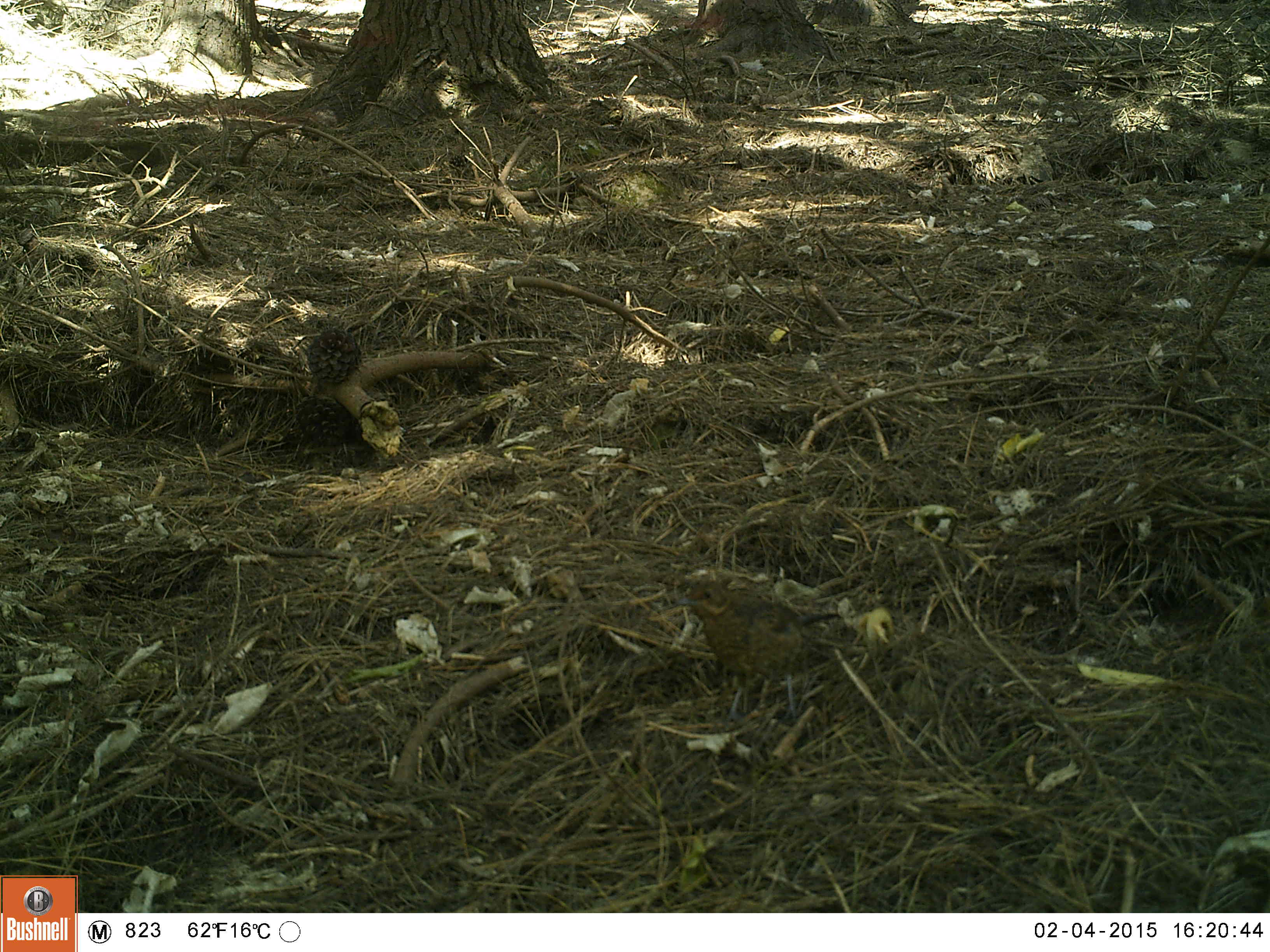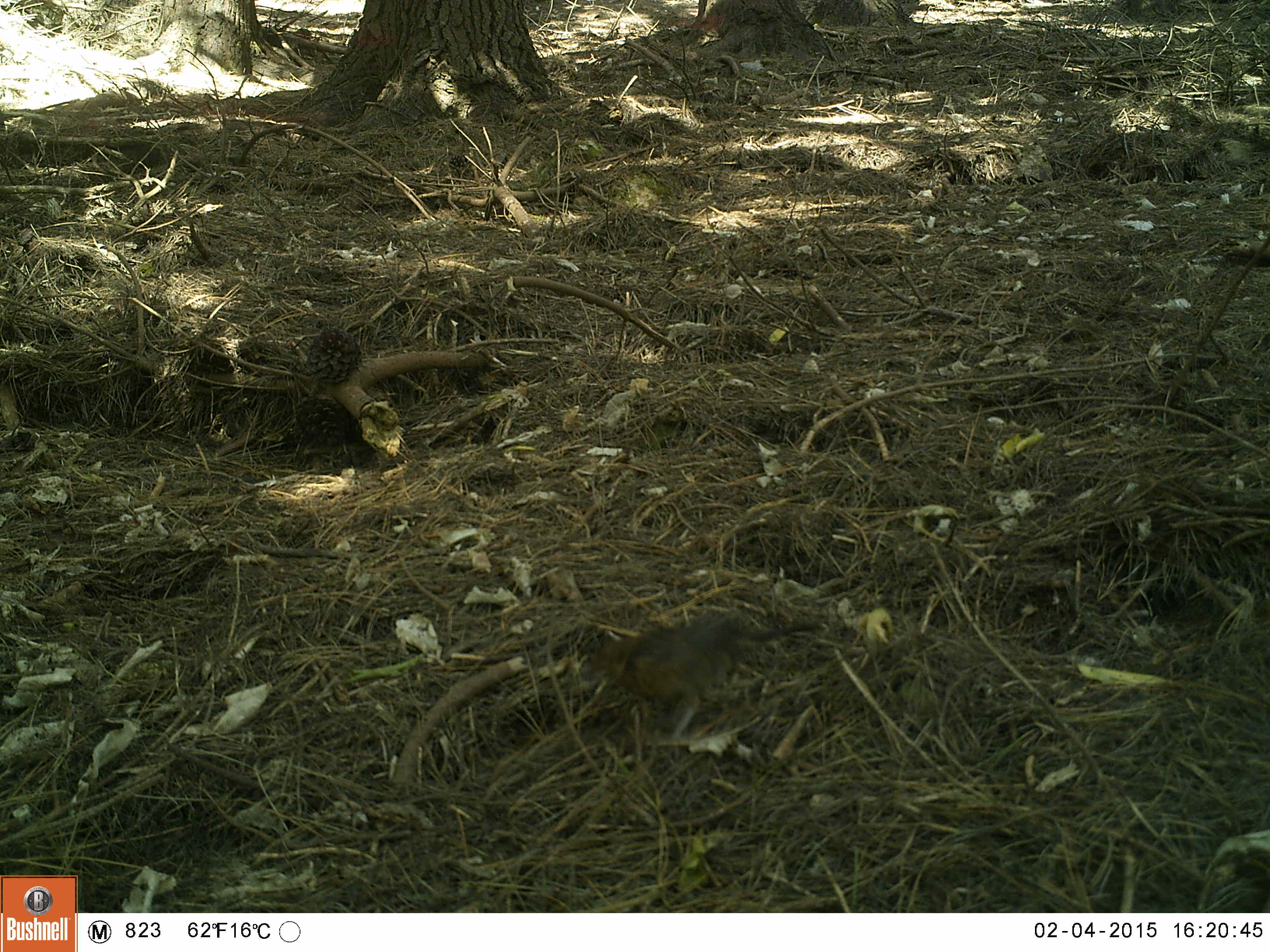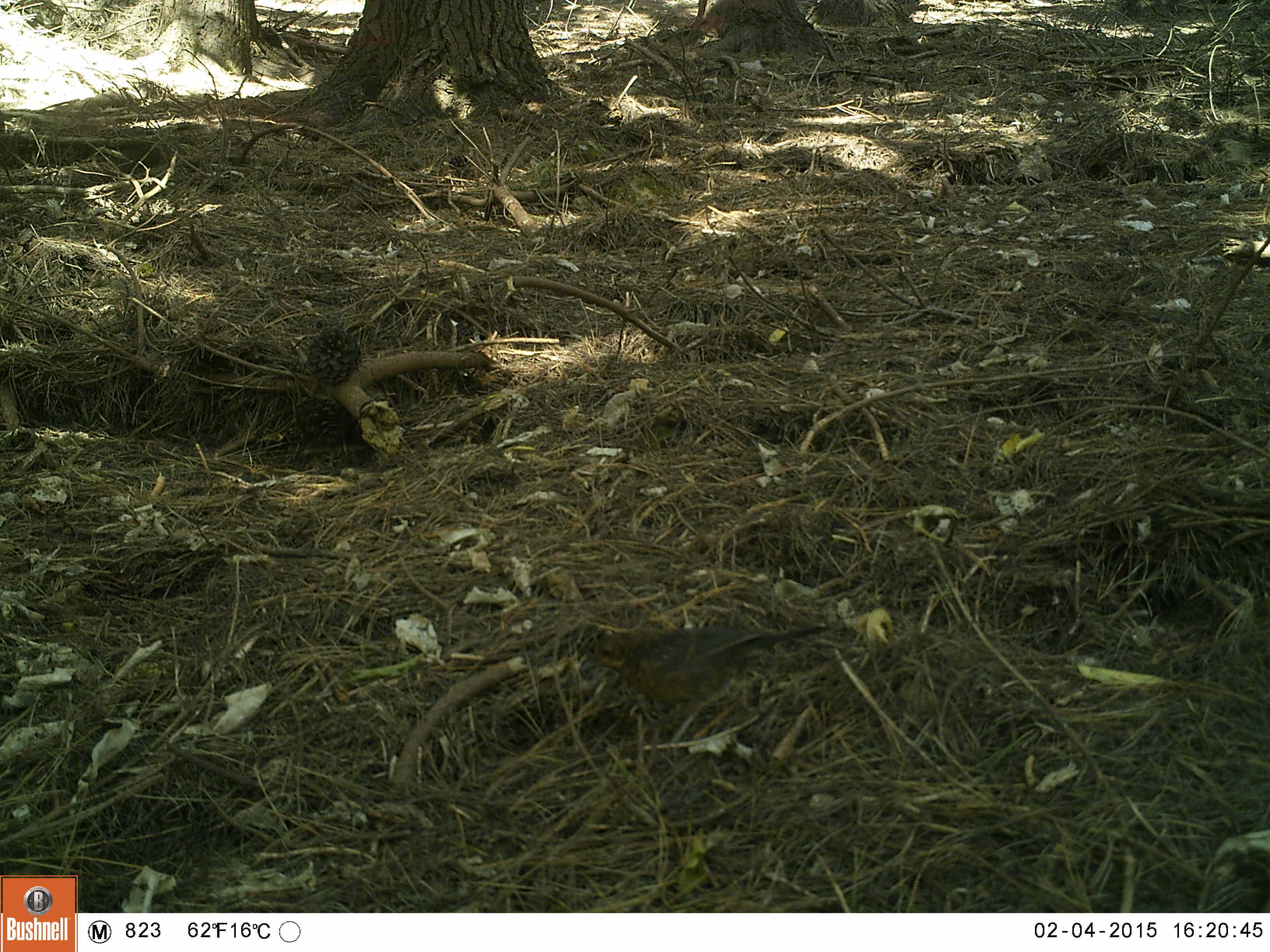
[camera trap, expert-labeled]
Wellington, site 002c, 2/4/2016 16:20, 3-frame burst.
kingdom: Animalia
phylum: Chordata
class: Aves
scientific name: Aves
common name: bird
Bird (Aves).